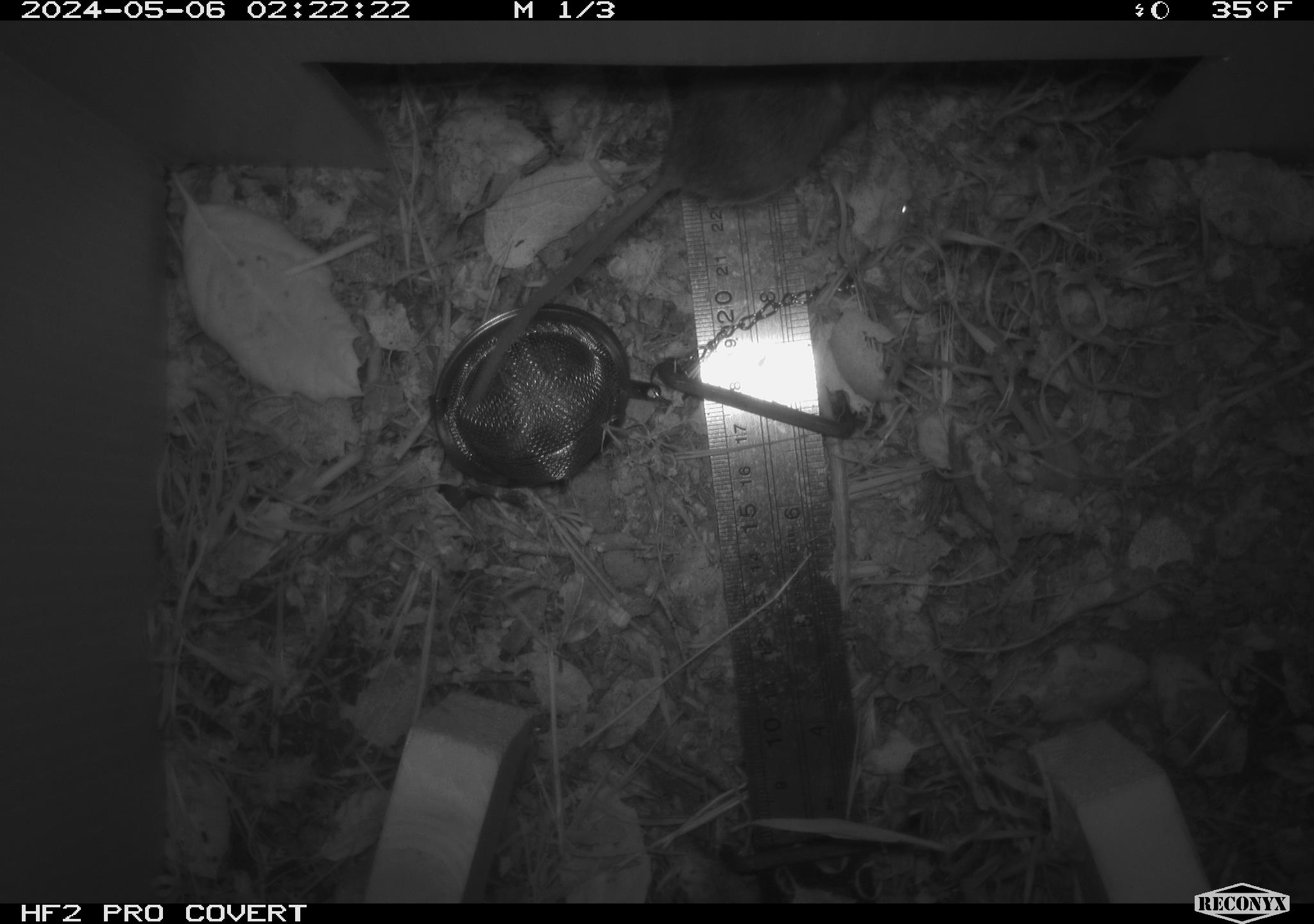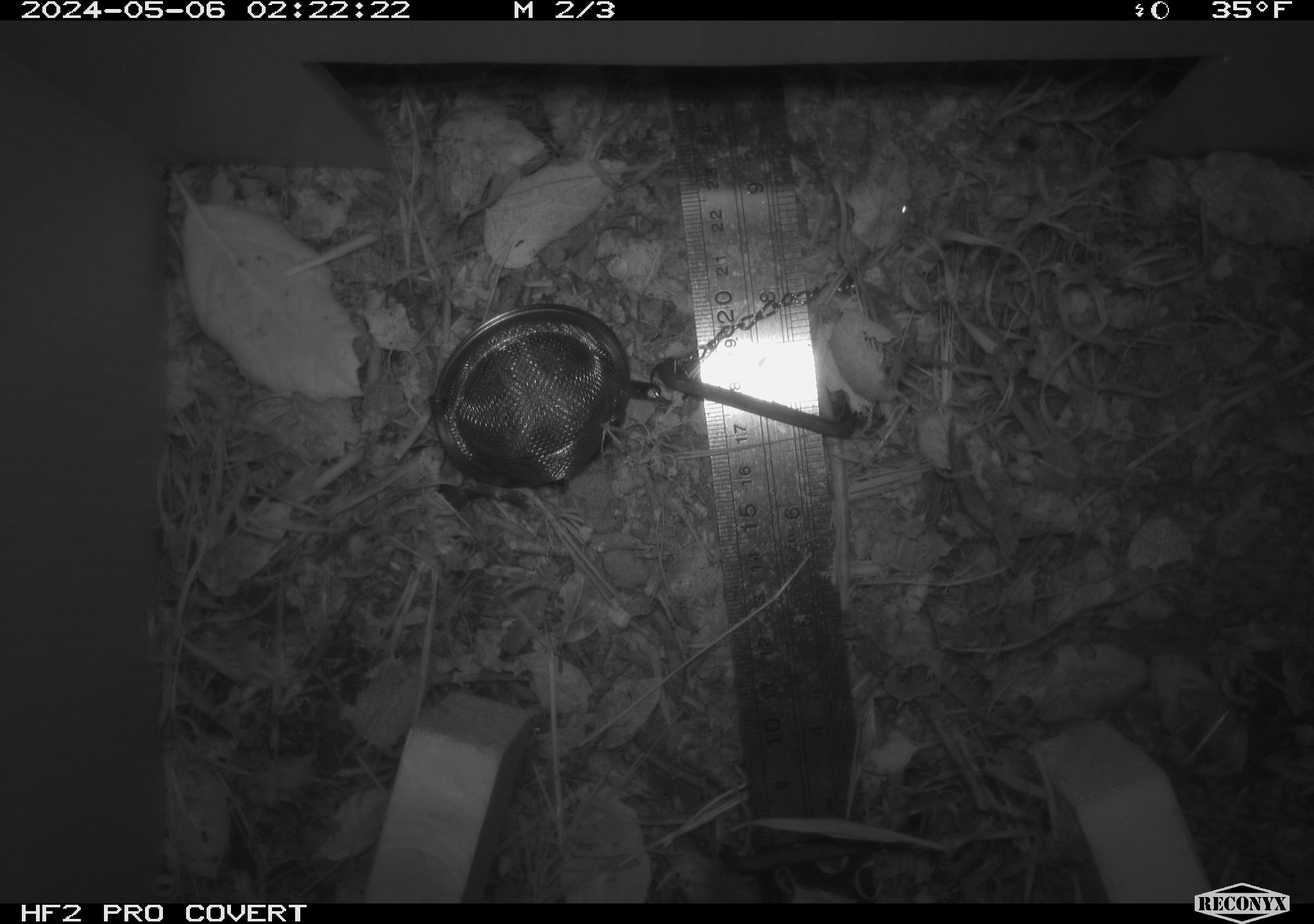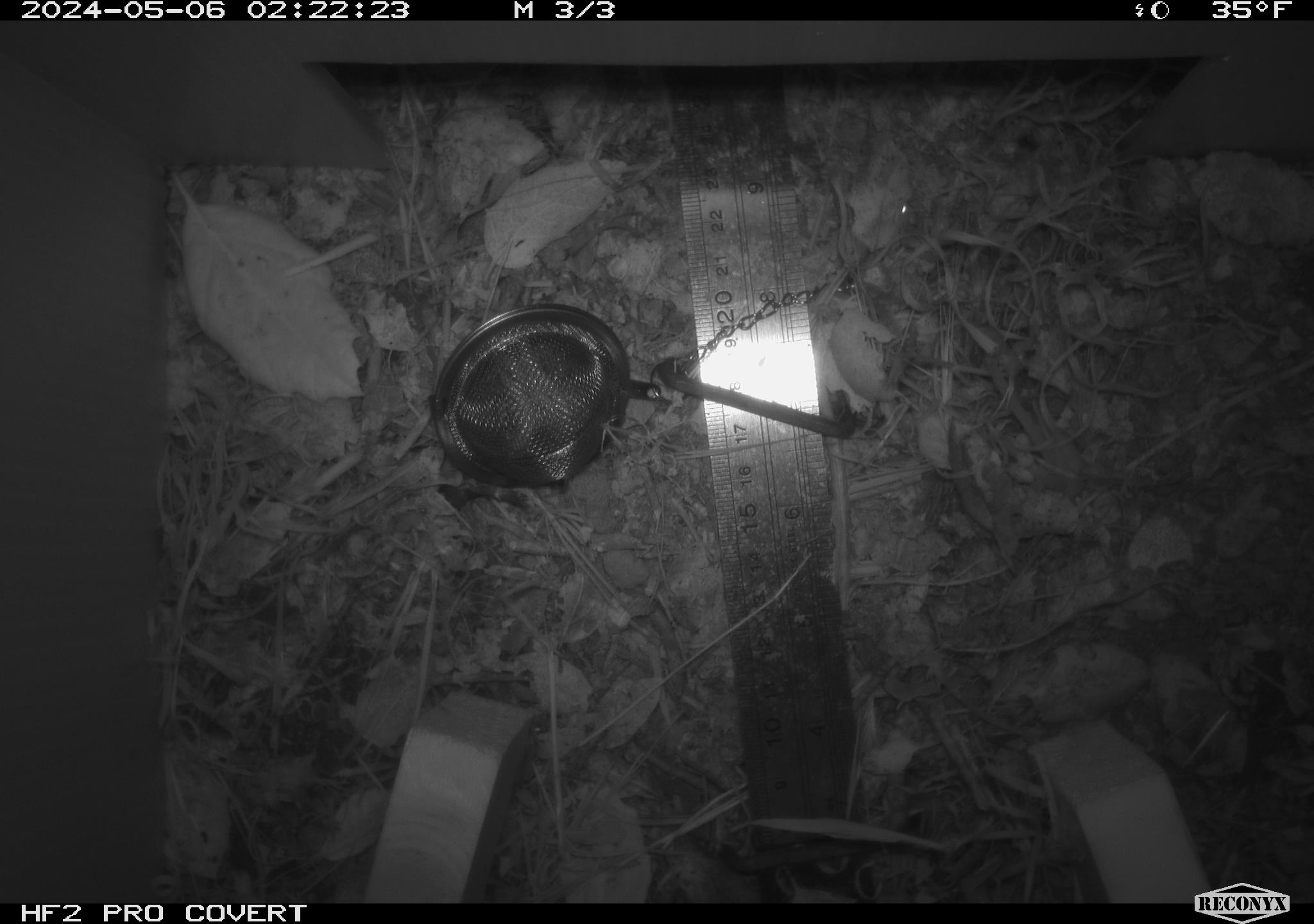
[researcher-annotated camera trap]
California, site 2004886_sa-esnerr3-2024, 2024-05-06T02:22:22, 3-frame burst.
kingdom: Animalia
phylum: Chordata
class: Mammalia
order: Rodentia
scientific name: Rodentia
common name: rodent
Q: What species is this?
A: Rodent (Rodentia).